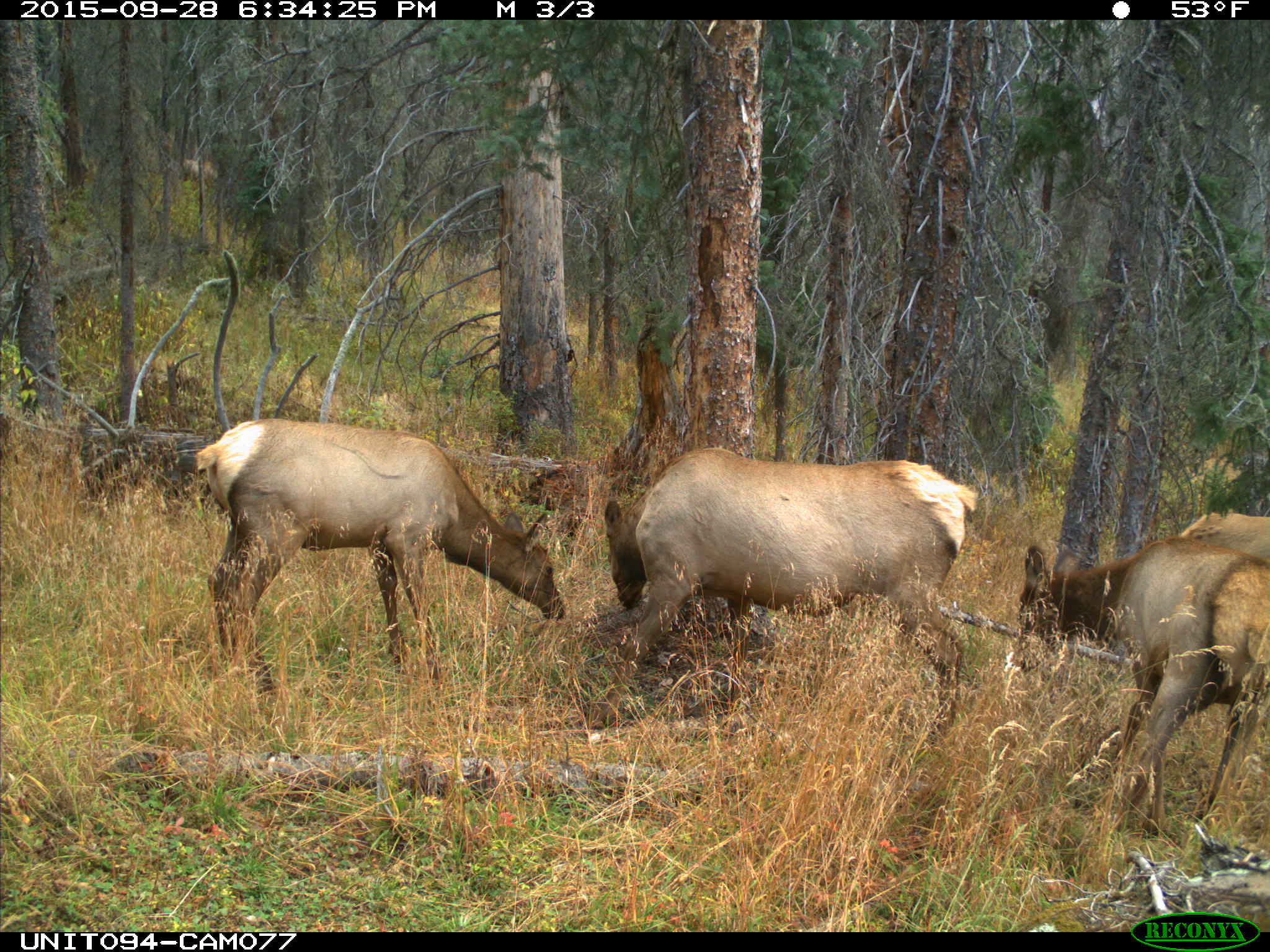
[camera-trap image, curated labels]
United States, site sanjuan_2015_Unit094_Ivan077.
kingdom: Animalia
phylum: Chordata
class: Mammalia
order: Artiodactyla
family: Cervidae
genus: Cervus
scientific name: Cervus elaphus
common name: red deer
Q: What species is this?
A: Cervus elaphus (red deer).